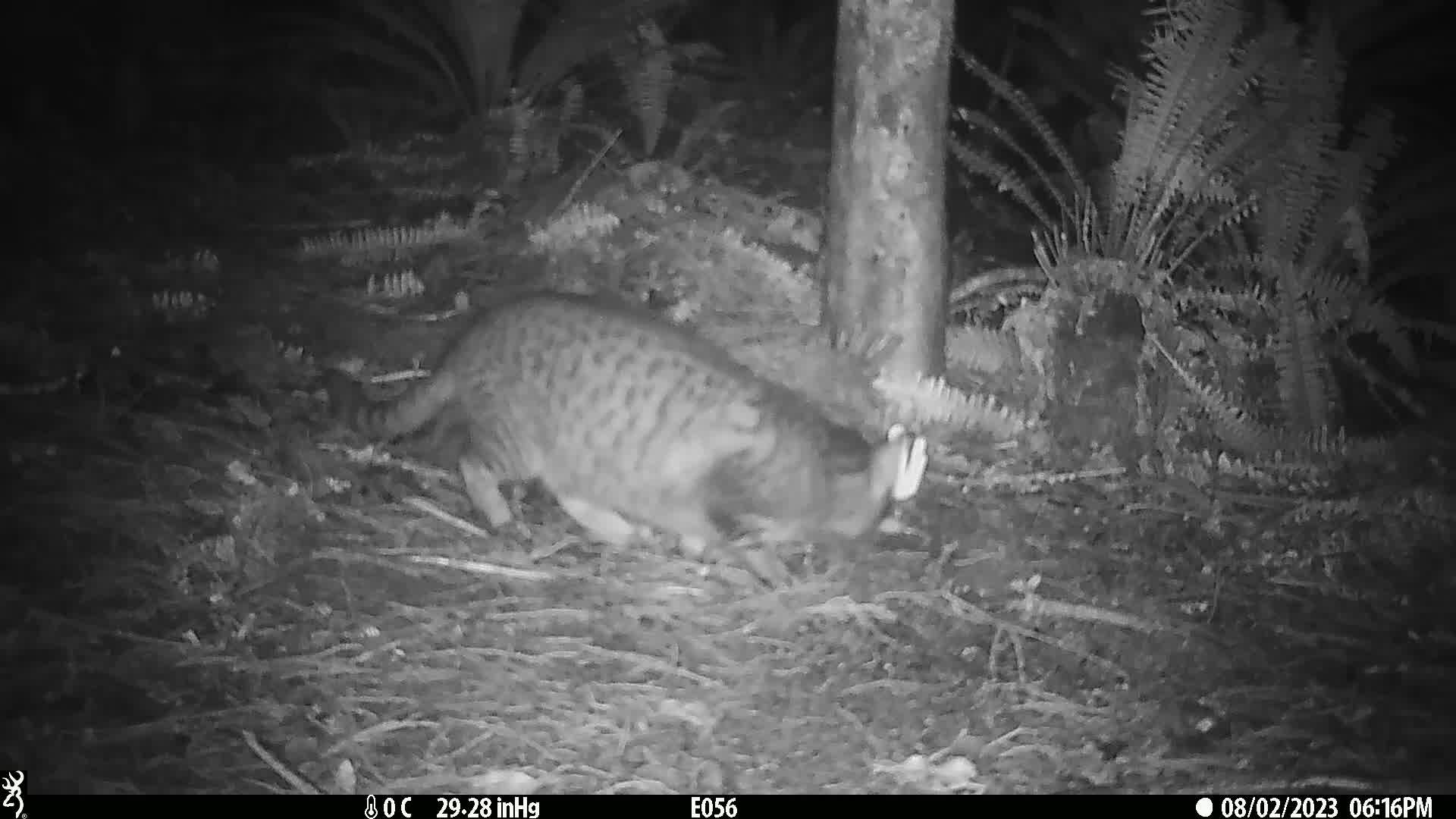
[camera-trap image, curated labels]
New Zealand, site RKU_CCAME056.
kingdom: Animalia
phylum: Chordata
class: Mammalia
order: Carnivora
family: Felidae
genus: Felis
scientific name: Felis catus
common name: domestic cat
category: cat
Cat (domestic cat) (Felis catus).